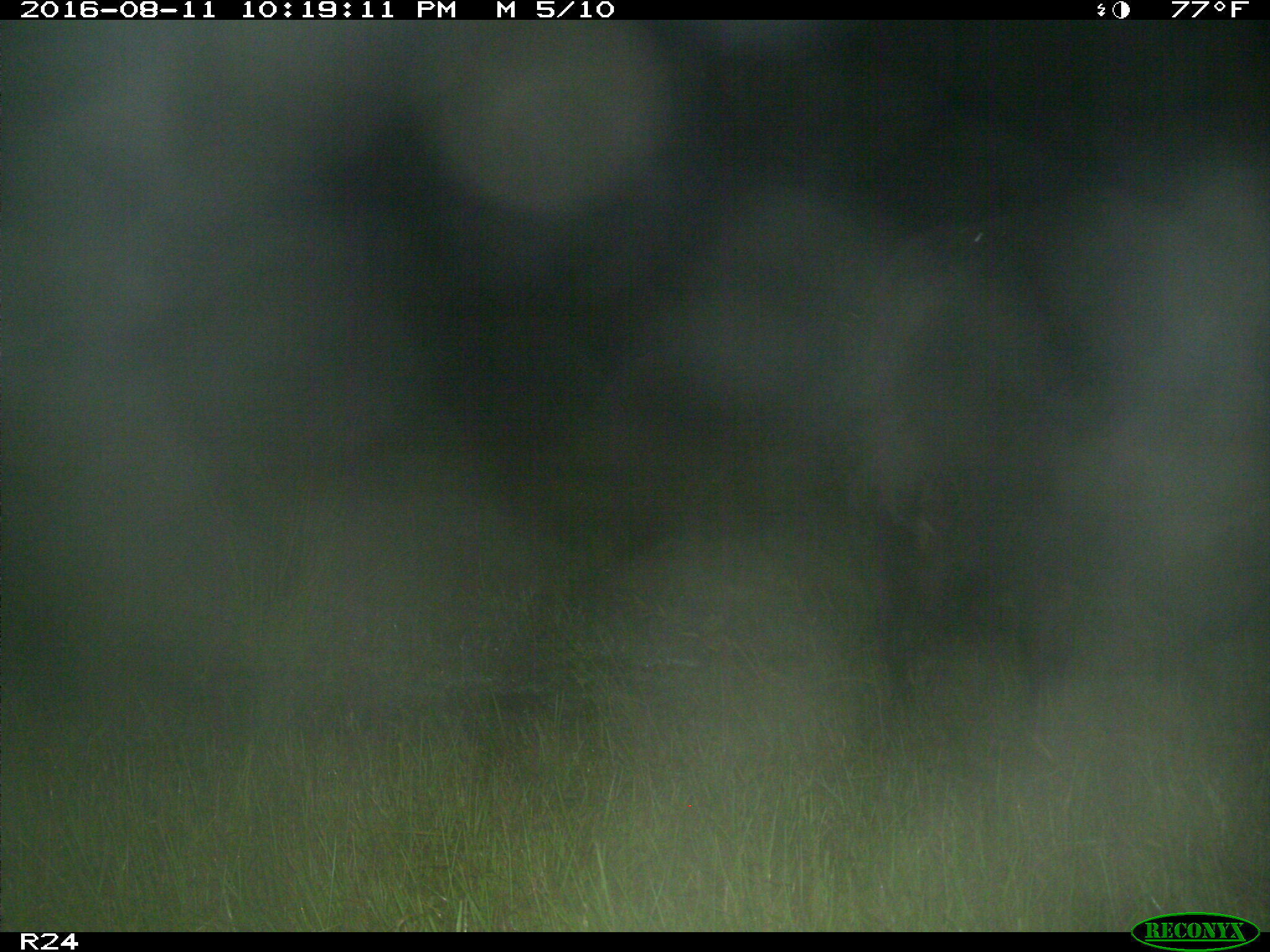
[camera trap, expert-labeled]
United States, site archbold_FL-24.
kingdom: Animalia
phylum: Chordata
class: Mammalia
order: Artiodactyla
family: Bovidae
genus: Bos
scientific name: Bos taurus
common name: domestic cow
Bos taurus (domestic cow).